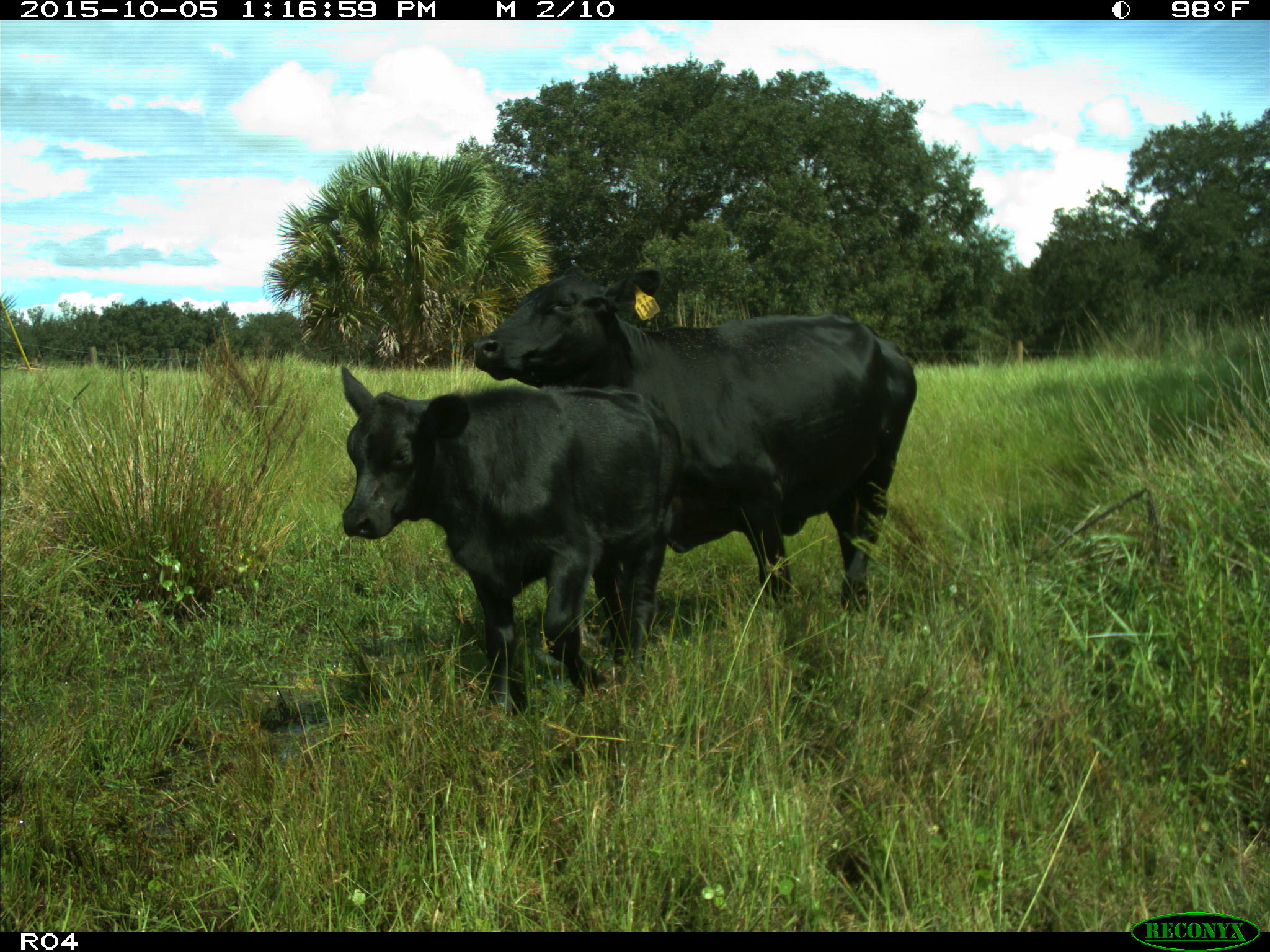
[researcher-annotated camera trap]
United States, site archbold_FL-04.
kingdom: Animalia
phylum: Chordata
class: Mammalia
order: Artiodactyla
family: Bovidae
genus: Bos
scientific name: Bos taurus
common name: domestic cow